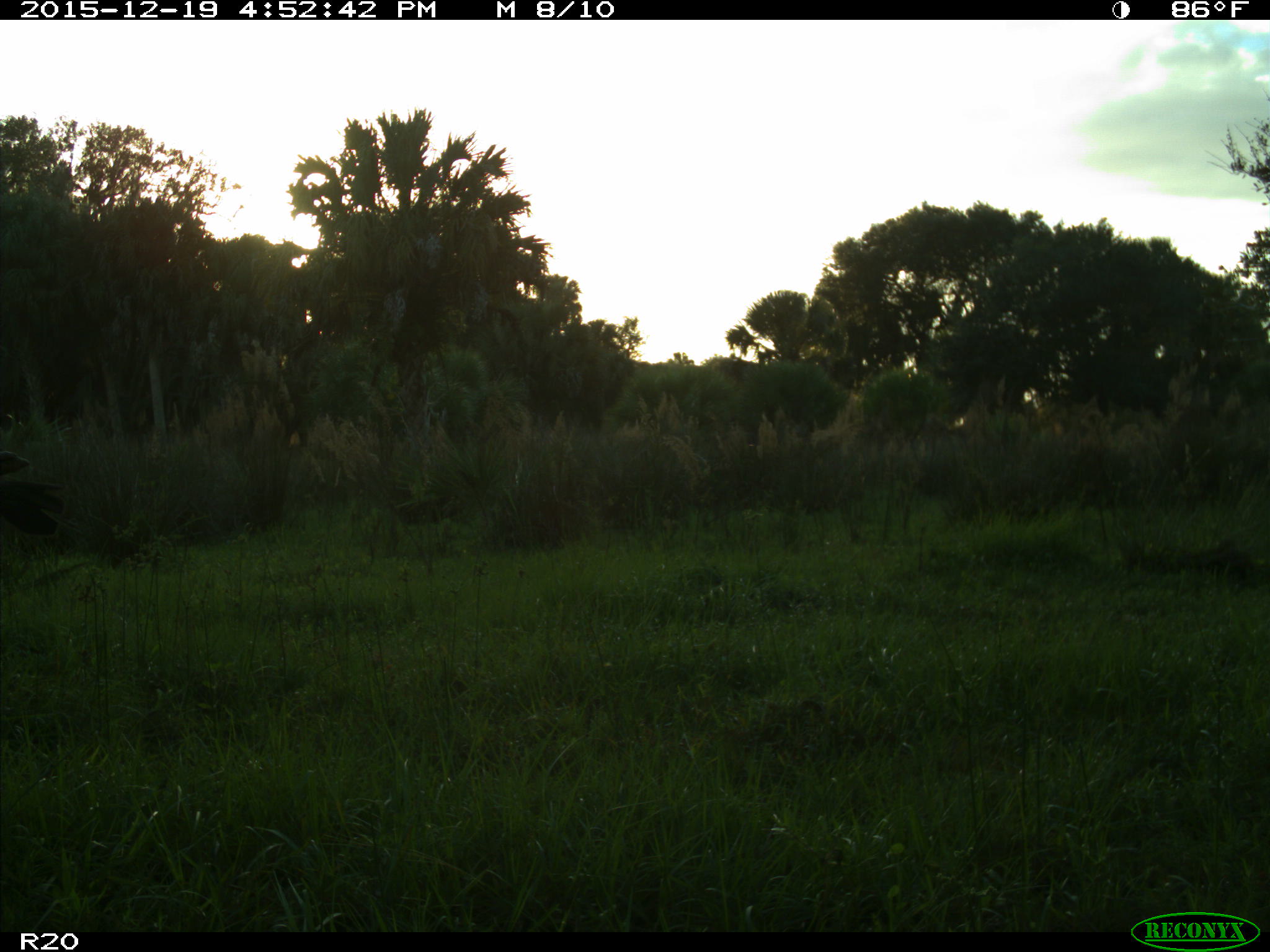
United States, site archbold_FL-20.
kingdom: Animalia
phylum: Chordata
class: Mammalia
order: Artiodactyla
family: Bovidae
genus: Bos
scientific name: Bos taurus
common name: domestic cow